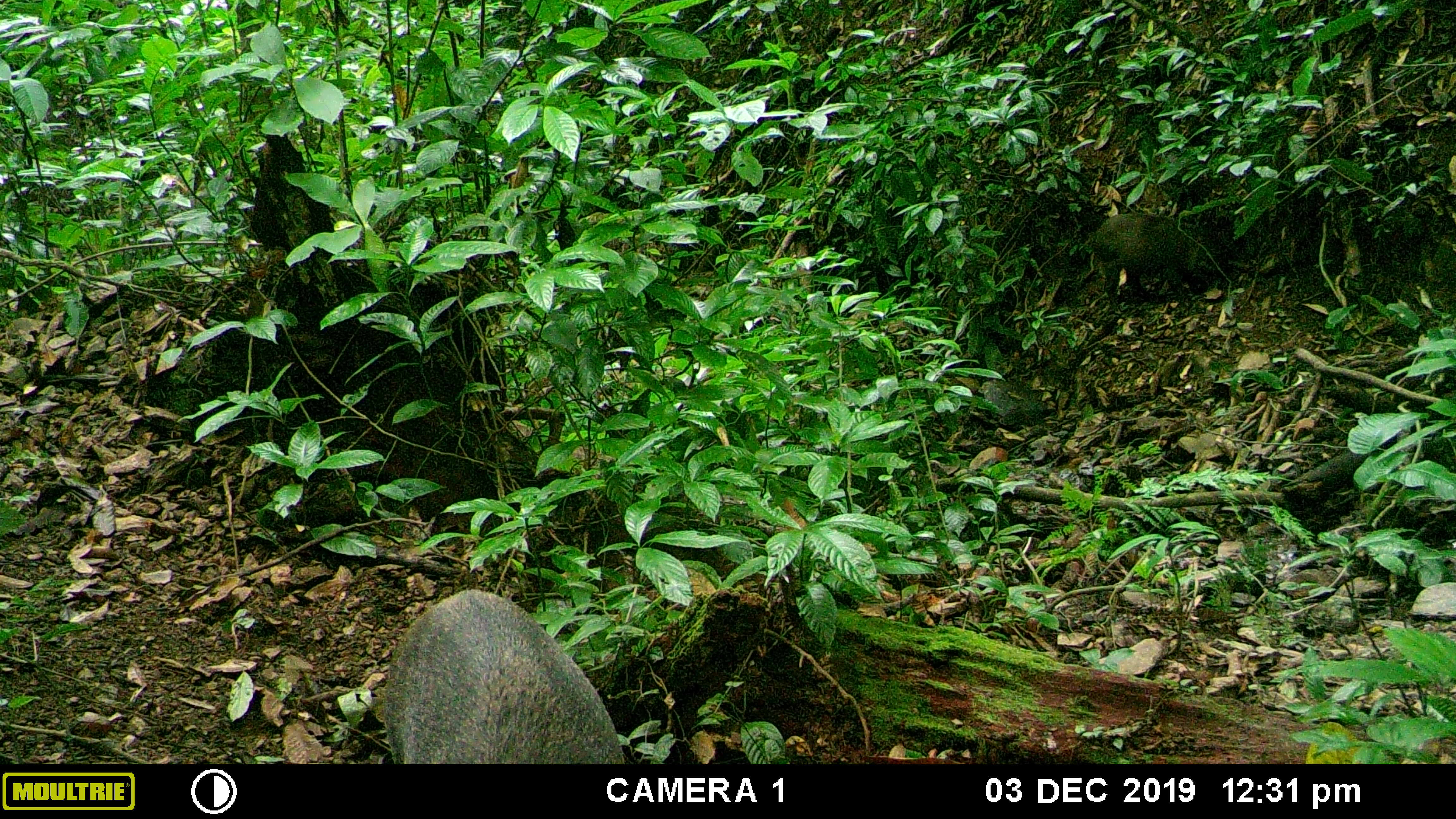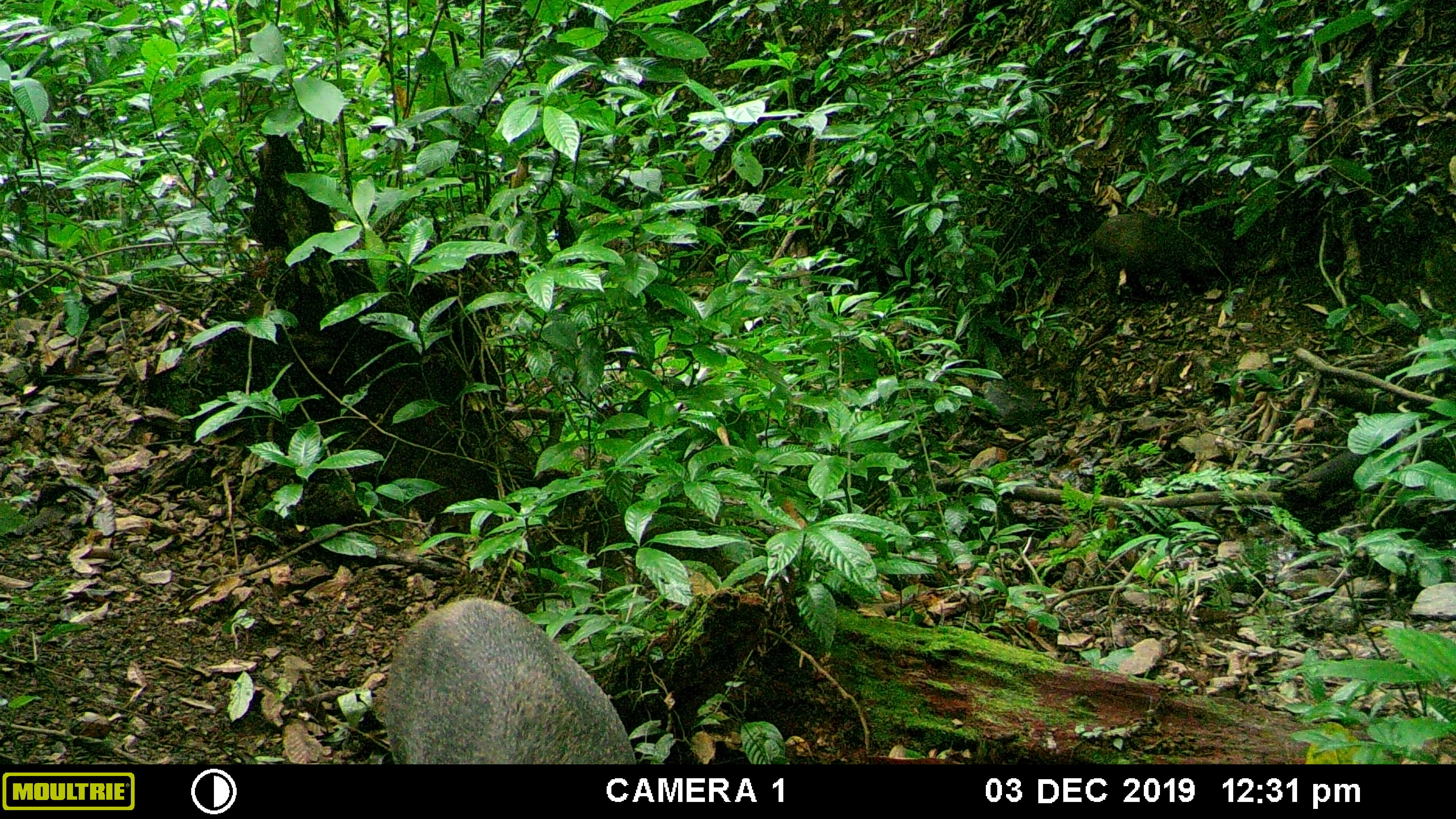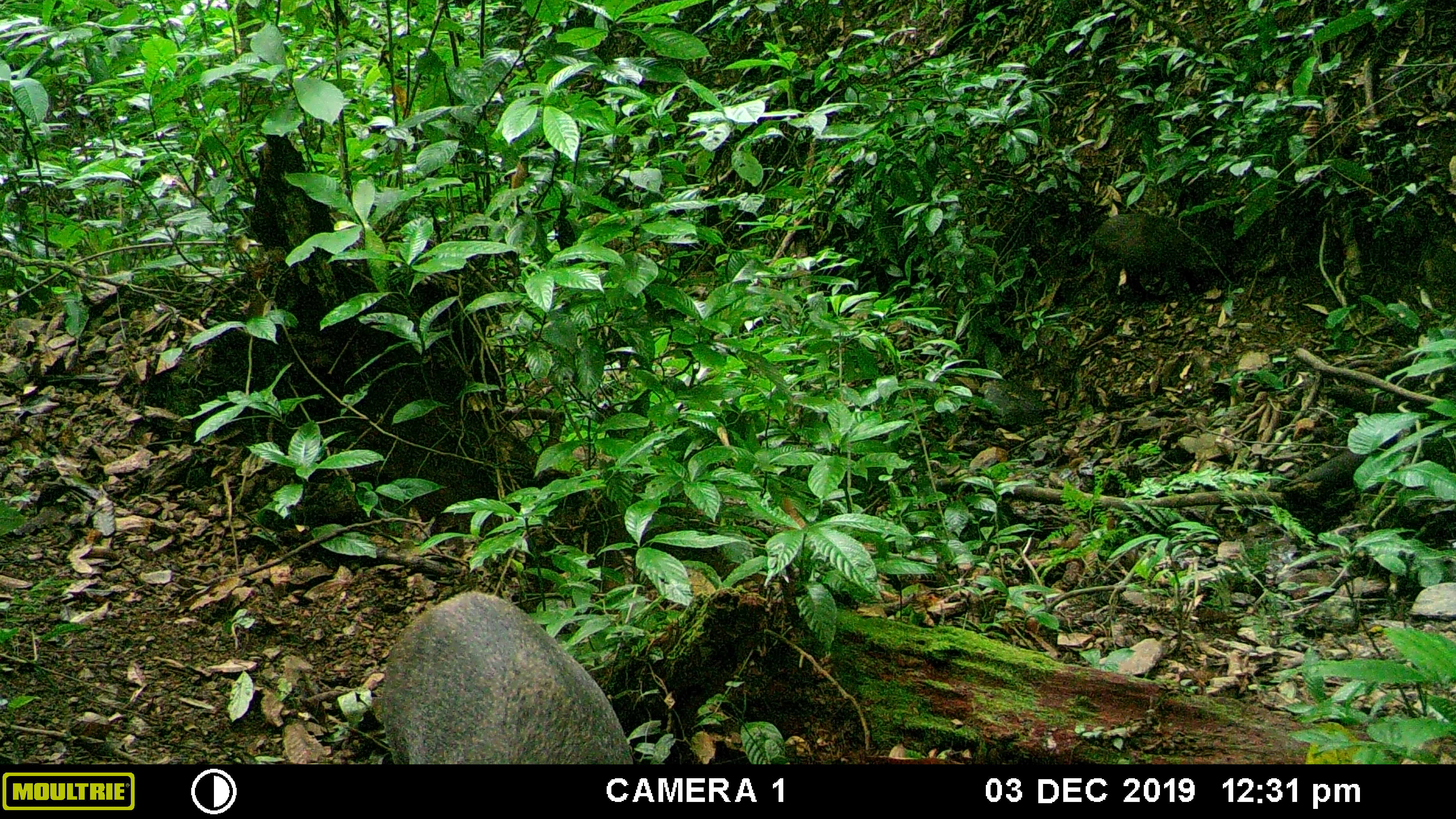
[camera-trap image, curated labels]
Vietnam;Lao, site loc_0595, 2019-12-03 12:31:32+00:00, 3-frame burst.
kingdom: Animalia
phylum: Chordata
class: Mammalia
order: Artiodactyla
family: Suidae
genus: Sus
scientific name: Sus scrofa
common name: eurasian wild pig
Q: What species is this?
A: Eurasian wild pig (Sus scrofa).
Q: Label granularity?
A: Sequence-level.